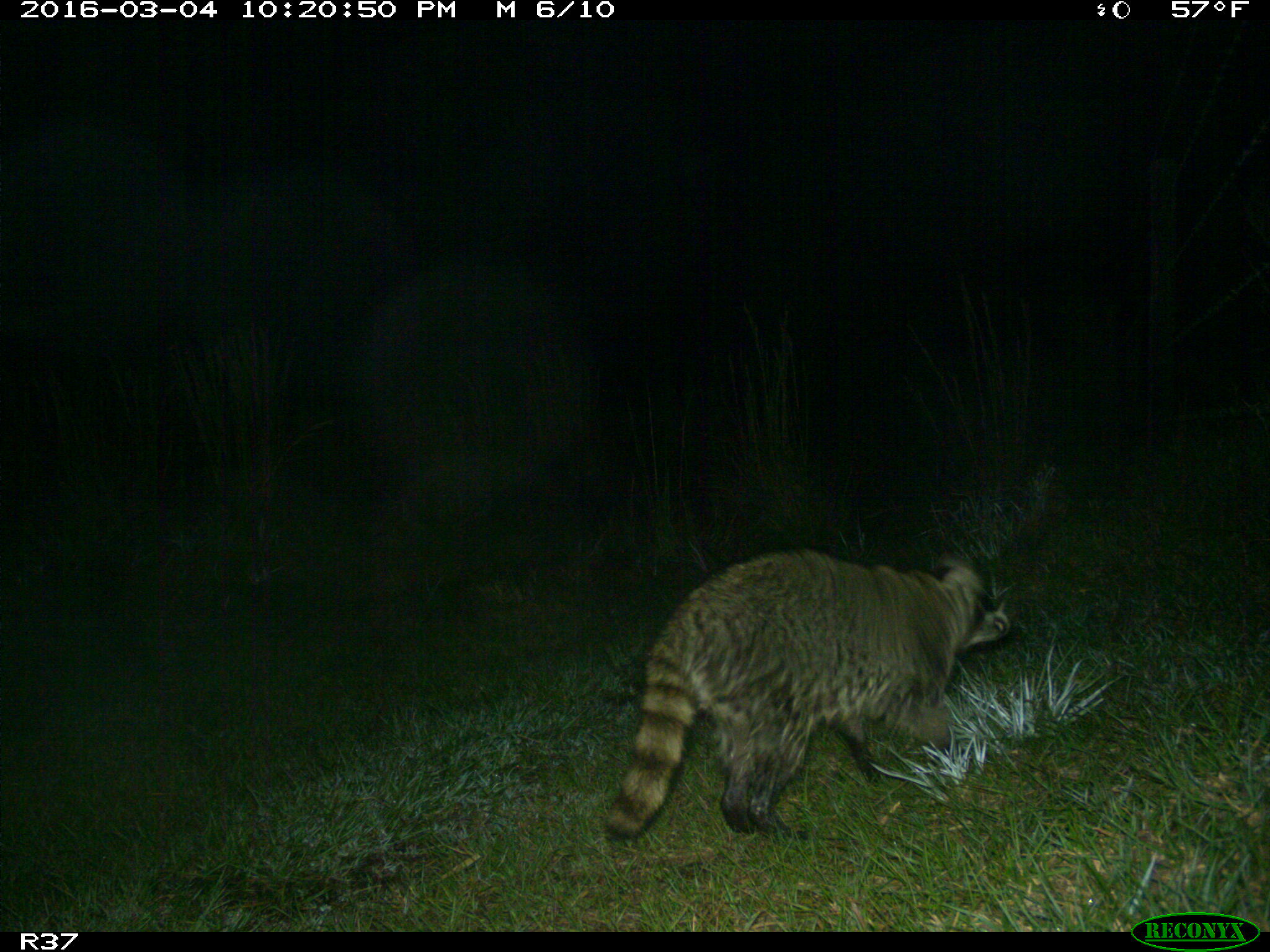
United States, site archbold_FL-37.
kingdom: Animalia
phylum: Chordata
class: Mammalia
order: Carnivora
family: Procyonidae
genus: Procyon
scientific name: Procyon lotor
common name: common raccoon